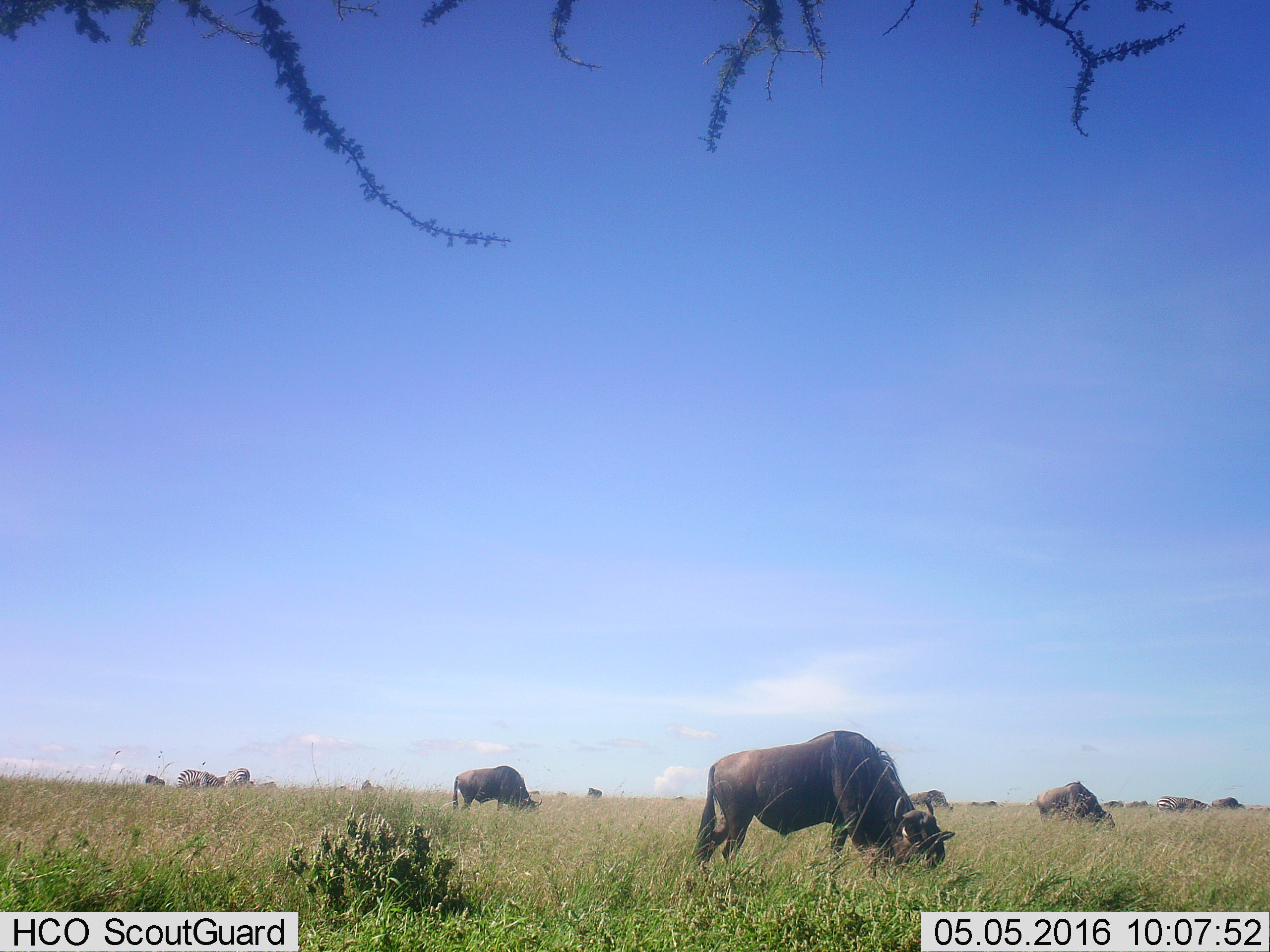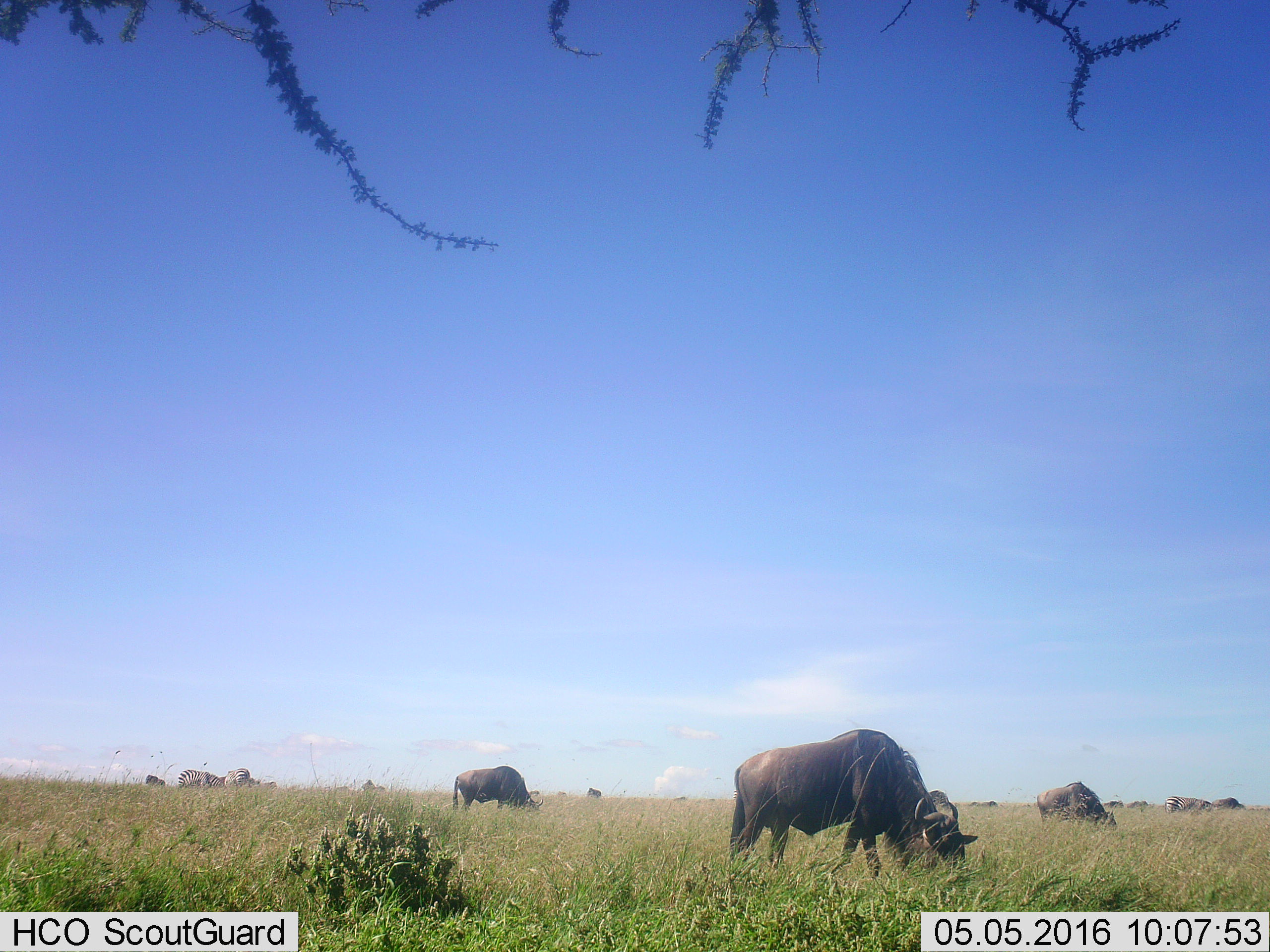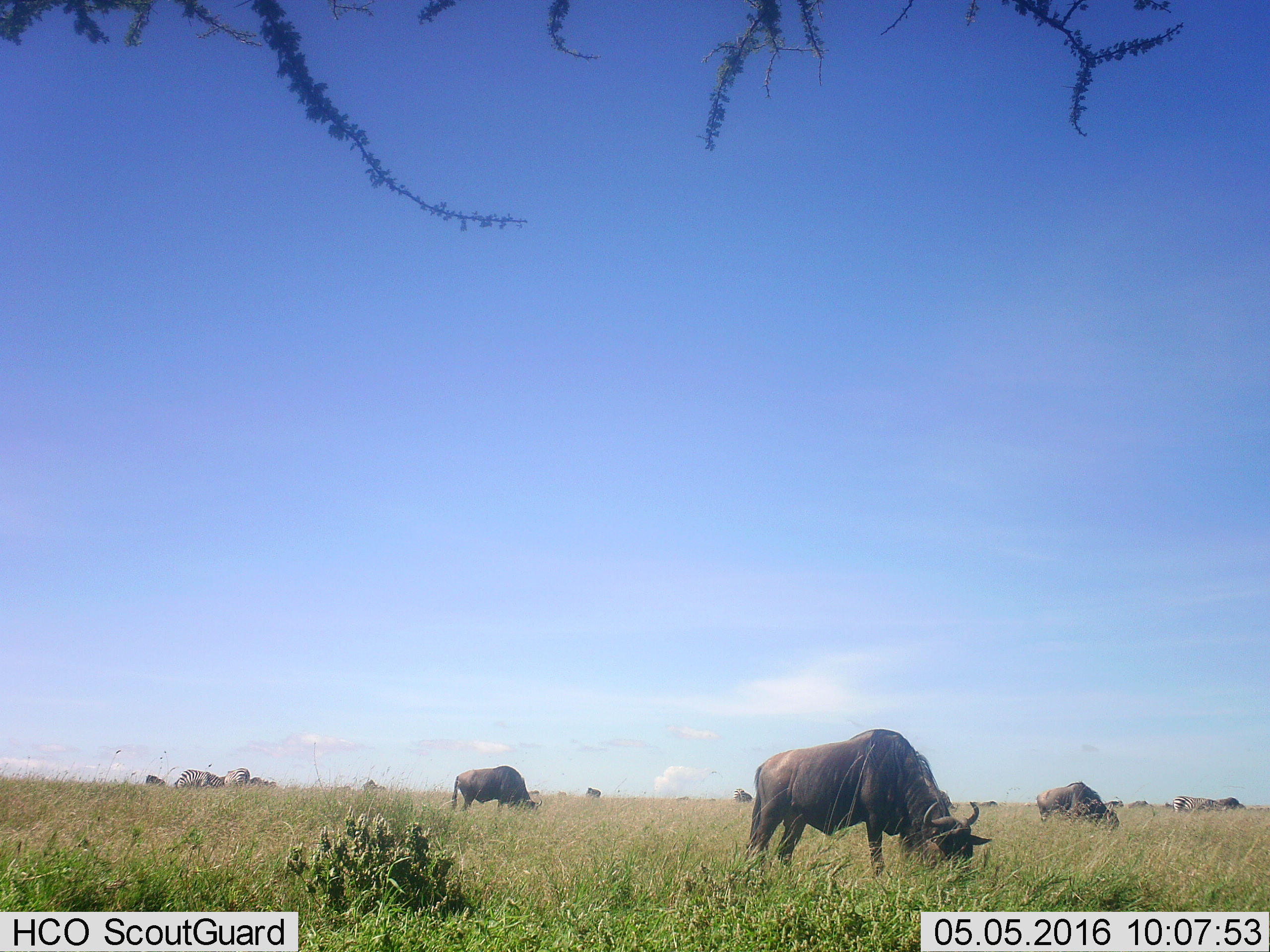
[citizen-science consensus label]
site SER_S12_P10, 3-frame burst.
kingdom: Animalia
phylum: Chordata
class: Mammalia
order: Artiodactyla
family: Bovidae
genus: Connochaetes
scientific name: Connochaetes taurinus taurinus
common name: blue wildebeest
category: wildebeestblue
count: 11-50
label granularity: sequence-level